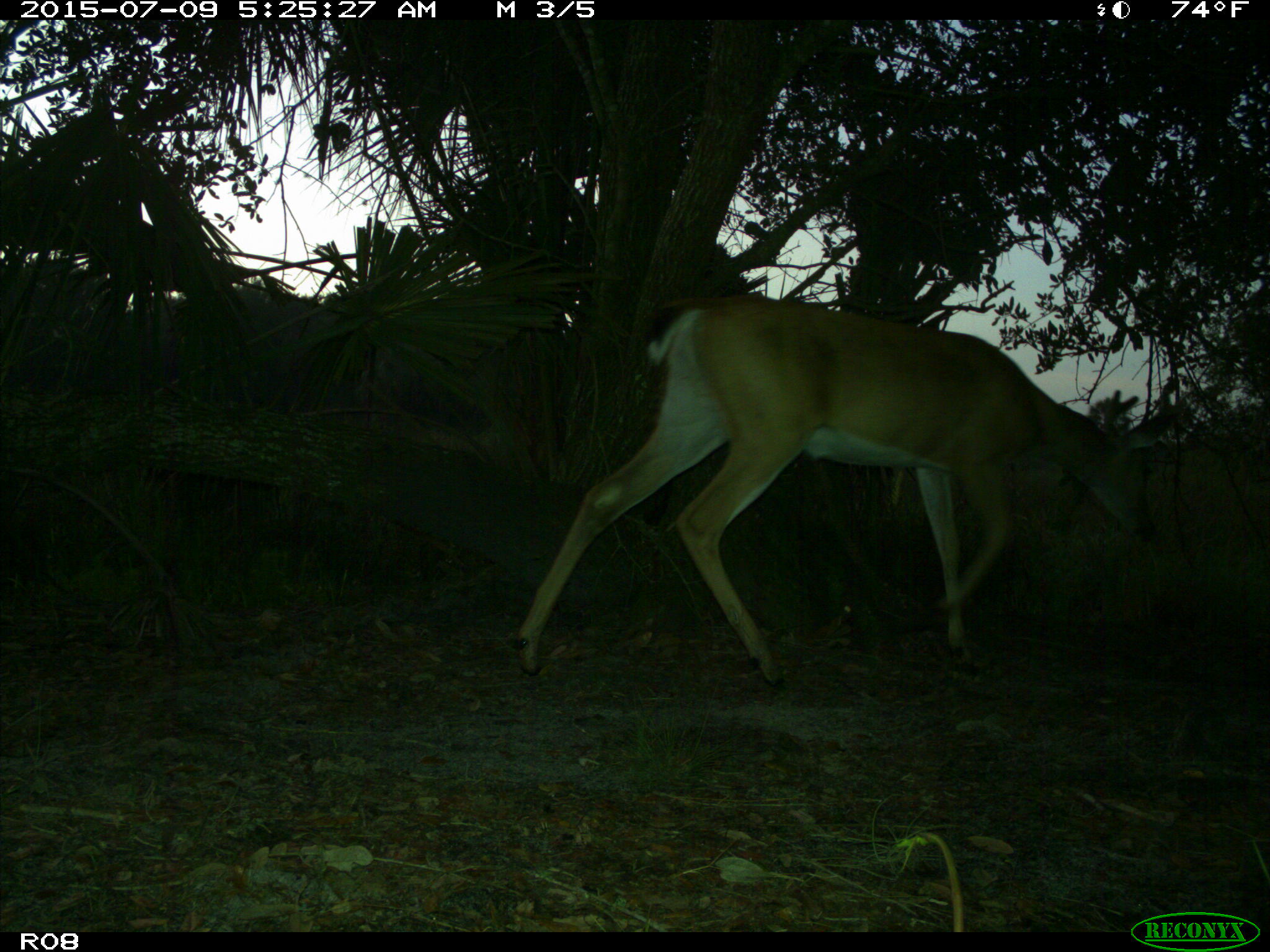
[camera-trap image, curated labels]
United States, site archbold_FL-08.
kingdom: Animalia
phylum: Chordata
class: Mammalia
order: Artiodactyla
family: Cervidae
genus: Odocoileus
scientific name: Odocoileus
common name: deer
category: unidentified deer